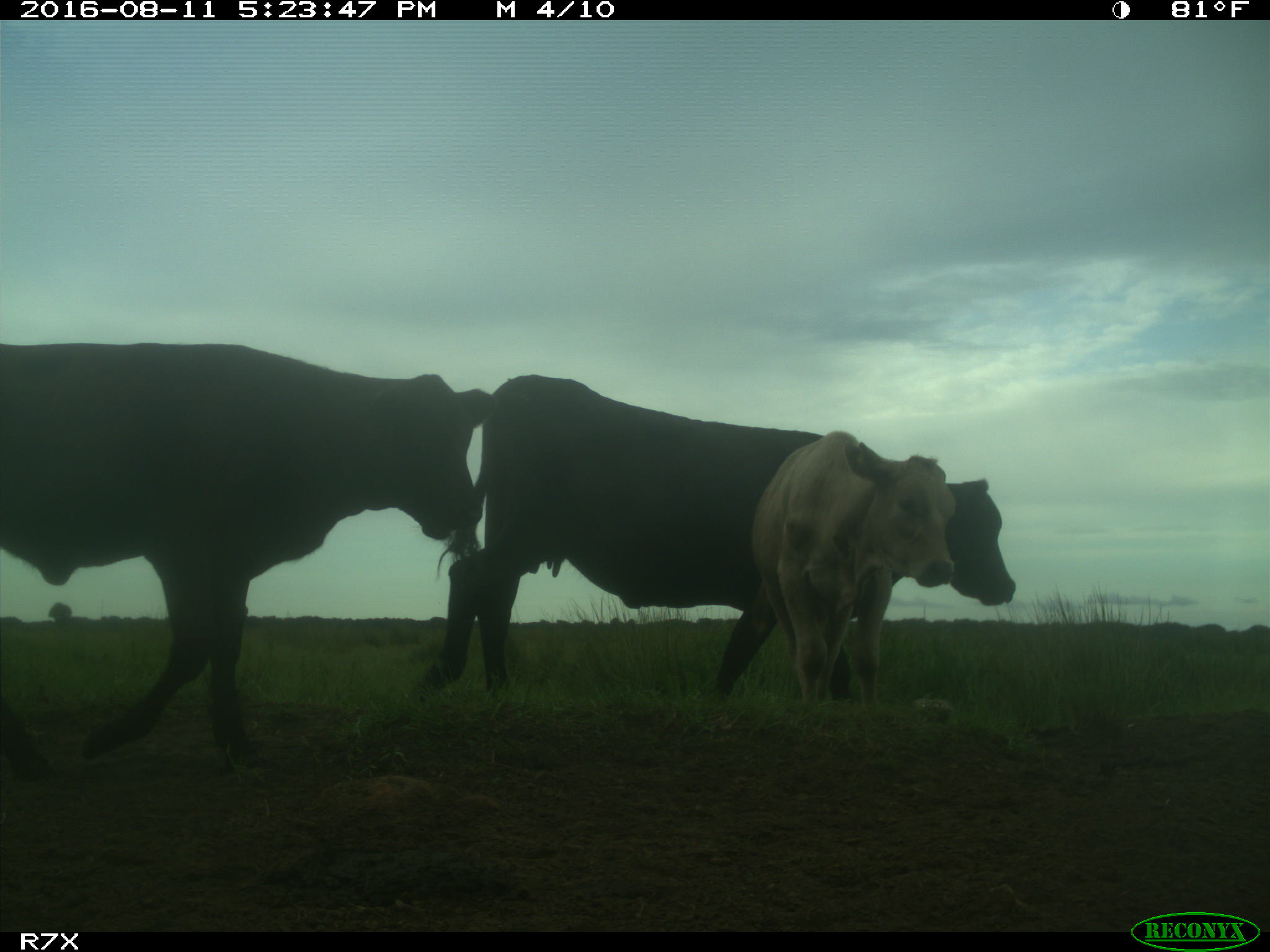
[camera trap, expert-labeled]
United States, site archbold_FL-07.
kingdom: Animalia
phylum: Chordata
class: Mammalia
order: Artiodactyla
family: Bovidae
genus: Bos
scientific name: Bos taurus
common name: domestic cow